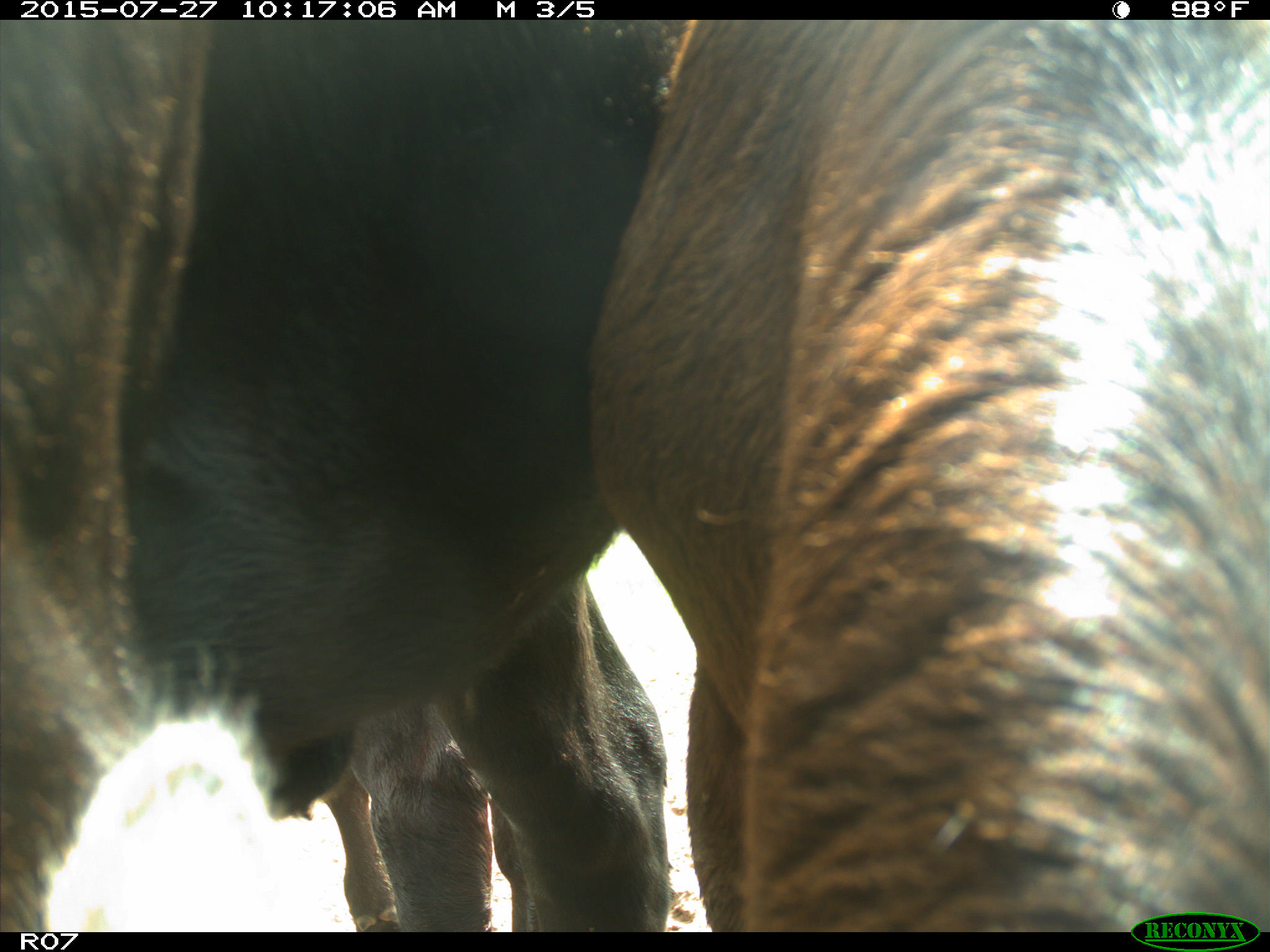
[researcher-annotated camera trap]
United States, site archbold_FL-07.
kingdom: Animalia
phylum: Chordata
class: Mammalia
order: Artiodactyla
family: Bovidae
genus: Bos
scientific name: Bos taurus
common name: domestic cow